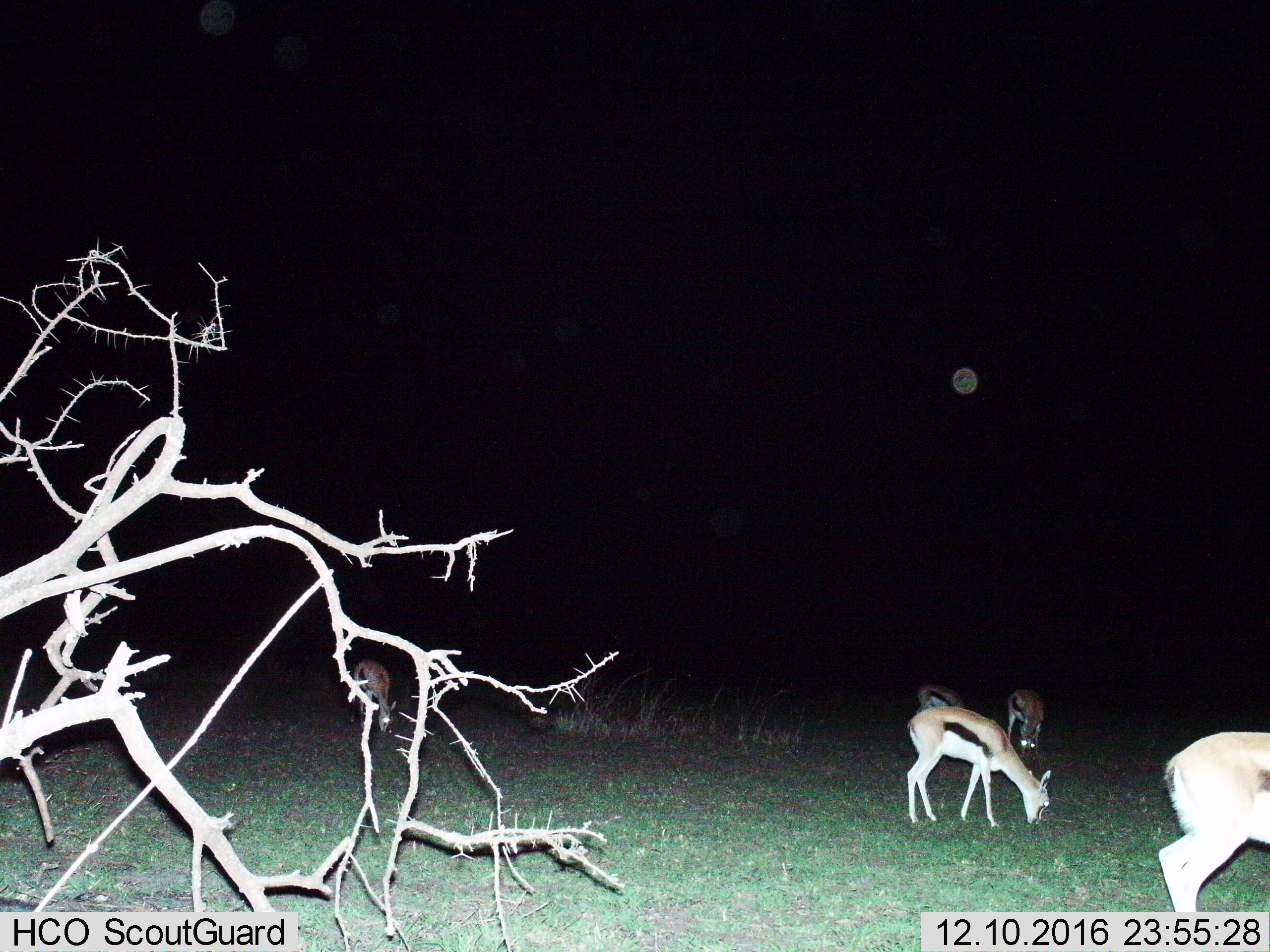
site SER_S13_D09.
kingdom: Animalia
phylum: Chordata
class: Mammalia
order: Artiodactyla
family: Bovidae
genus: Eudorcas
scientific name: Eudorcas thomsonii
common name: thomson's gazelle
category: gazellethomsons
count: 5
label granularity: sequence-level